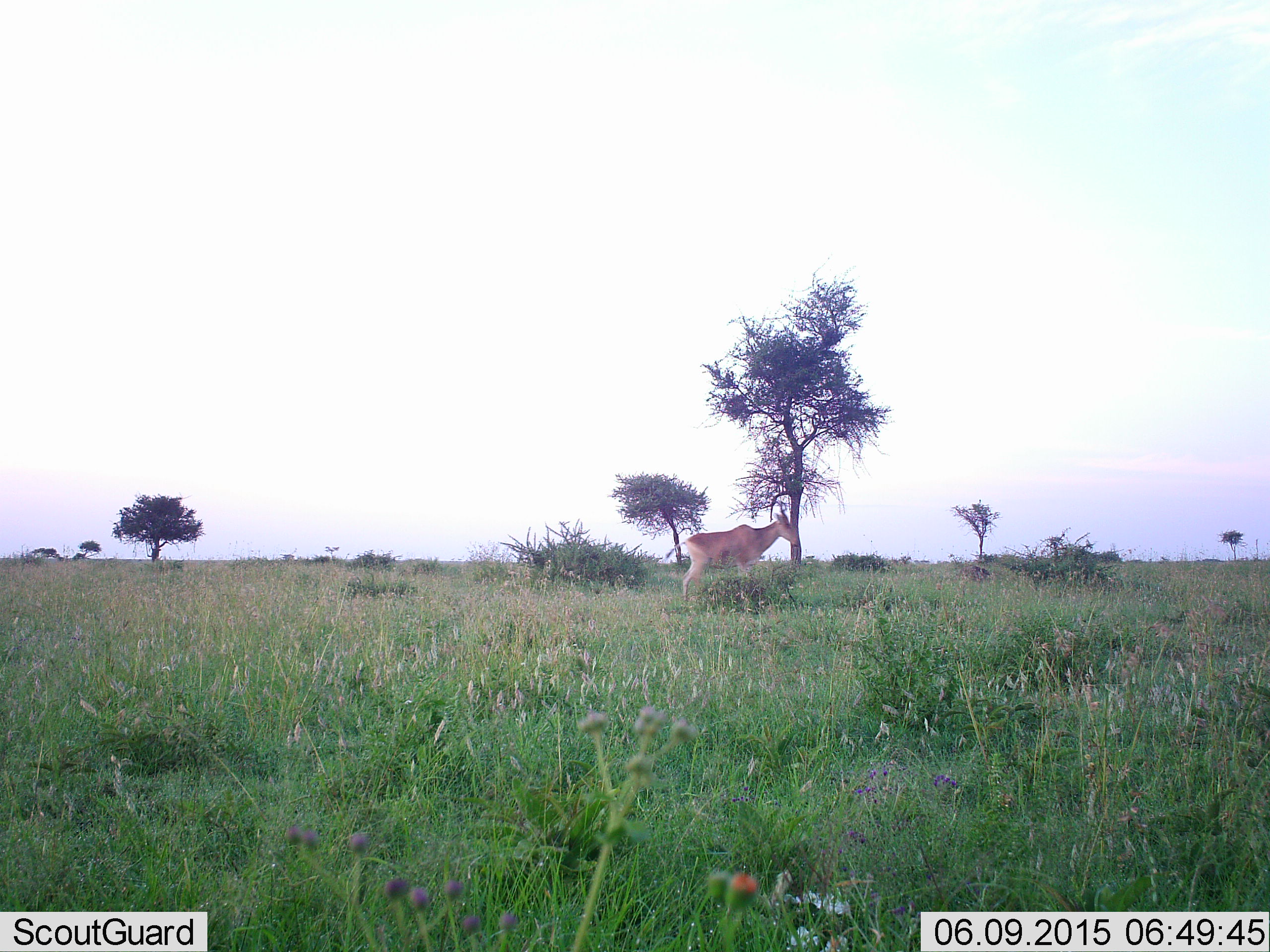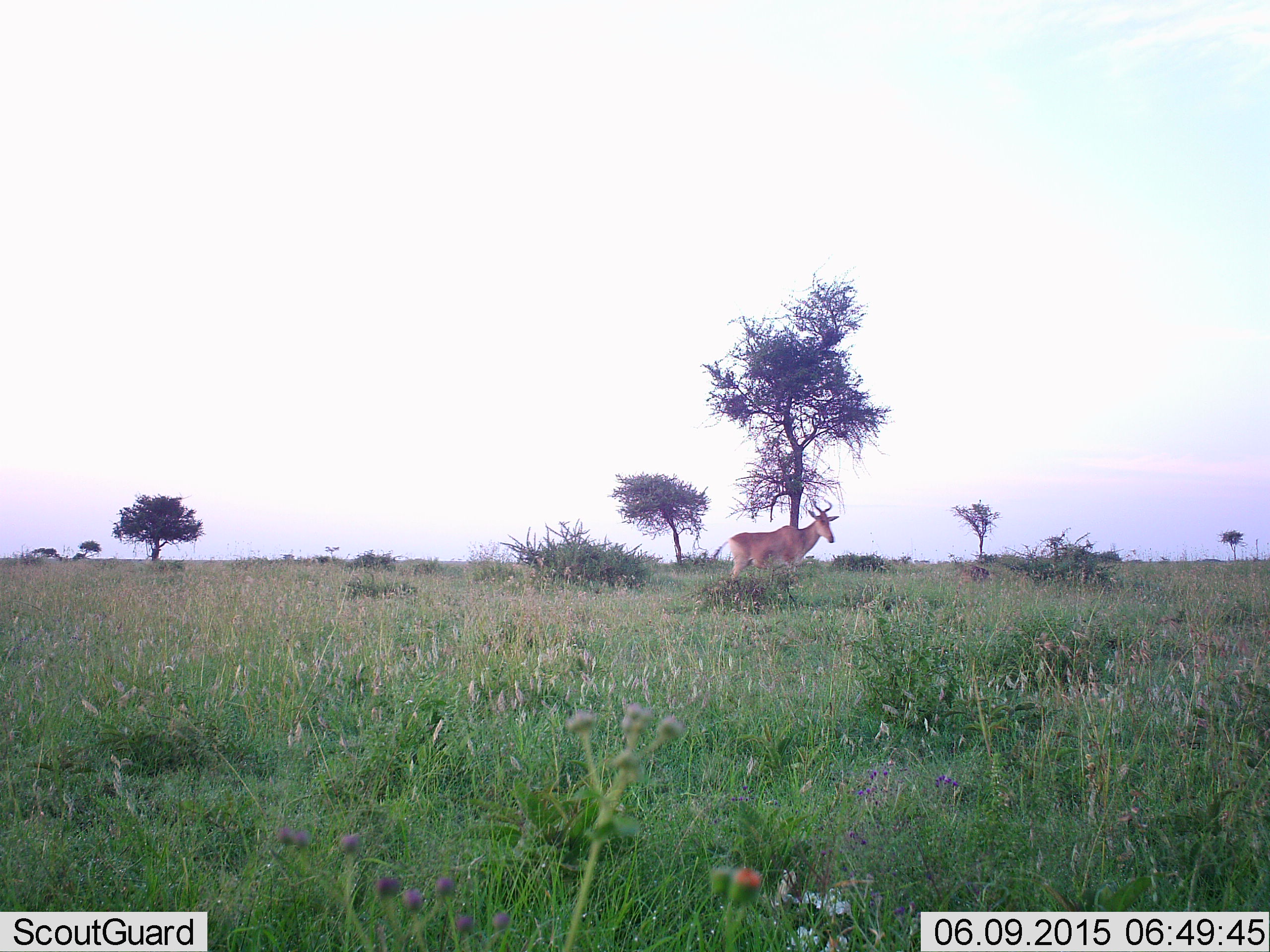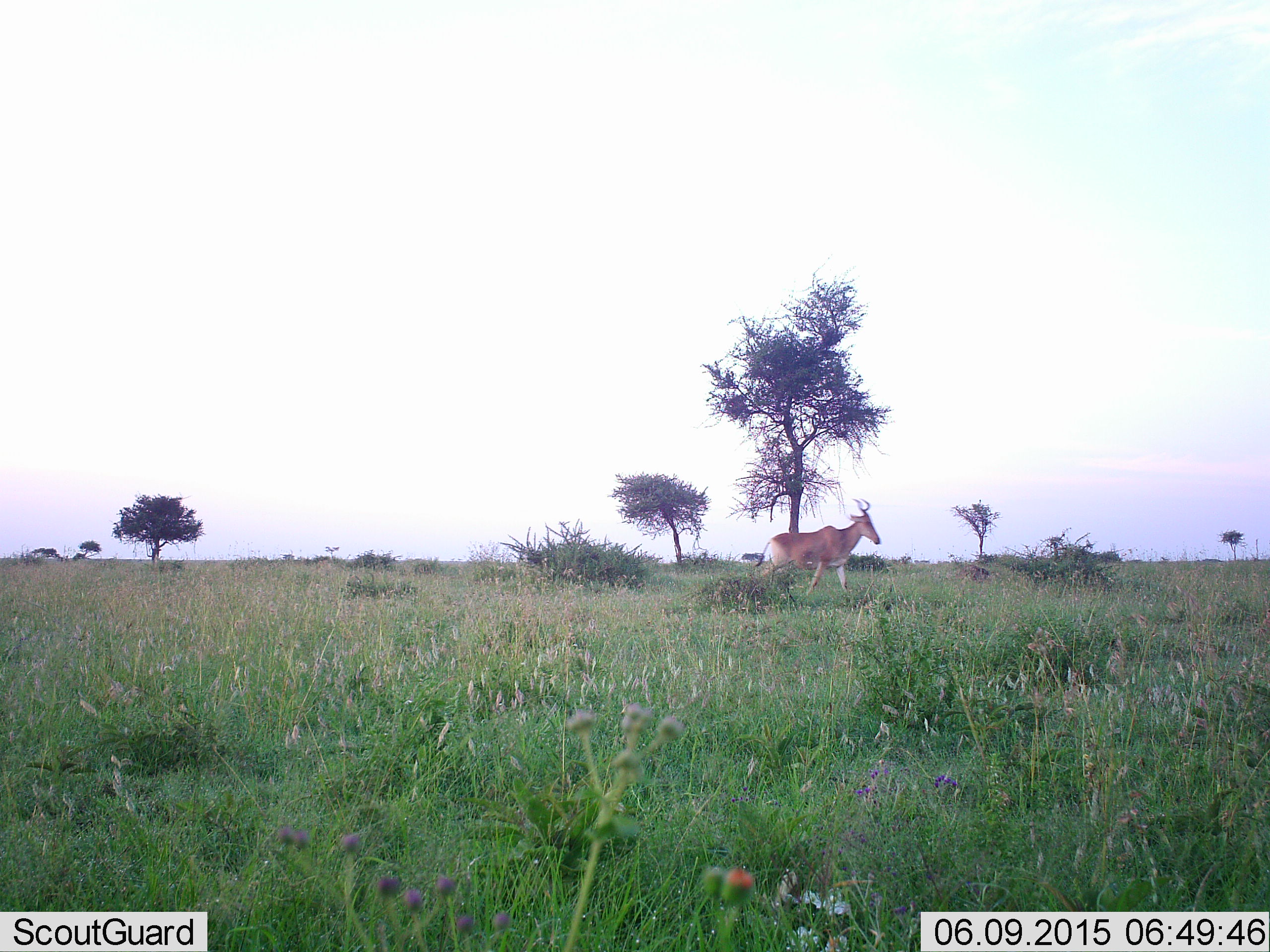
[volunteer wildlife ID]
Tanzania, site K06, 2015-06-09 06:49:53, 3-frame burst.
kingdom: Animalia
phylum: Chordata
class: Mammalia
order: Artiodactyla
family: Bovidae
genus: Alcelaphus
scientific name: Alcelaphus buselaphus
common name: hartebeest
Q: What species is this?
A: Hartebeest (Alcelaphus buselaphus).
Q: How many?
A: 1.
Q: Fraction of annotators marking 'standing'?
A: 10%.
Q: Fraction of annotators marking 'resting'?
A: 0%.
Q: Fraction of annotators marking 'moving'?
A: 100%.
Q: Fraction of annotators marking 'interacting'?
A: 0%.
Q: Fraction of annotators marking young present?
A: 0%.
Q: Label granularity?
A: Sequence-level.